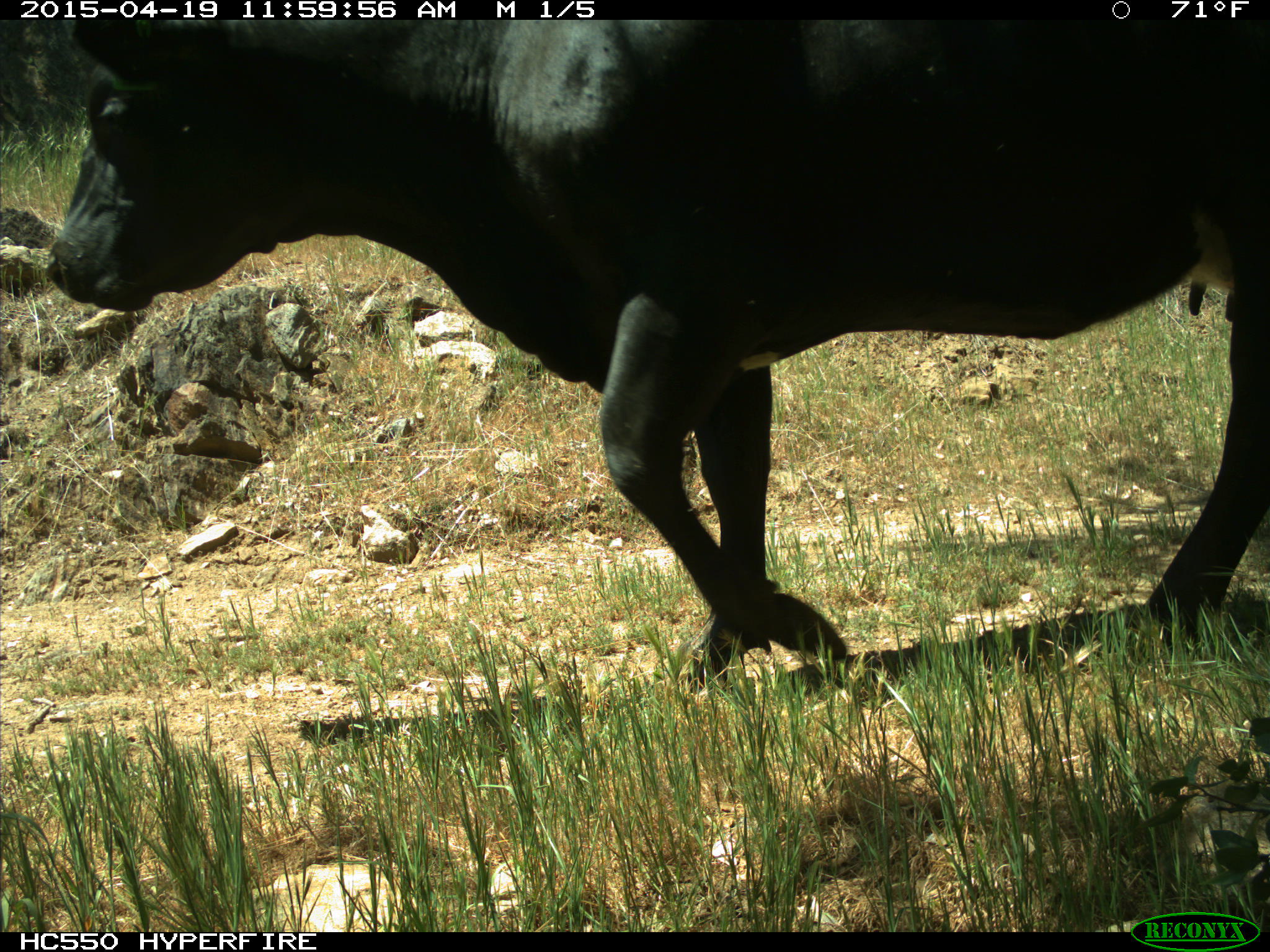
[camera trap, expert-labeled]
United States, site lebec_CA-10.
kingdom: Animalia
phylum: Chordata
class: Mammalia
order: Artiodactyla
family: Bovidae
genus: Bos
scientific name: Bos taurus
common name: domestic cow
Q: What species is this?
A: Bos taurus (domestic cow).